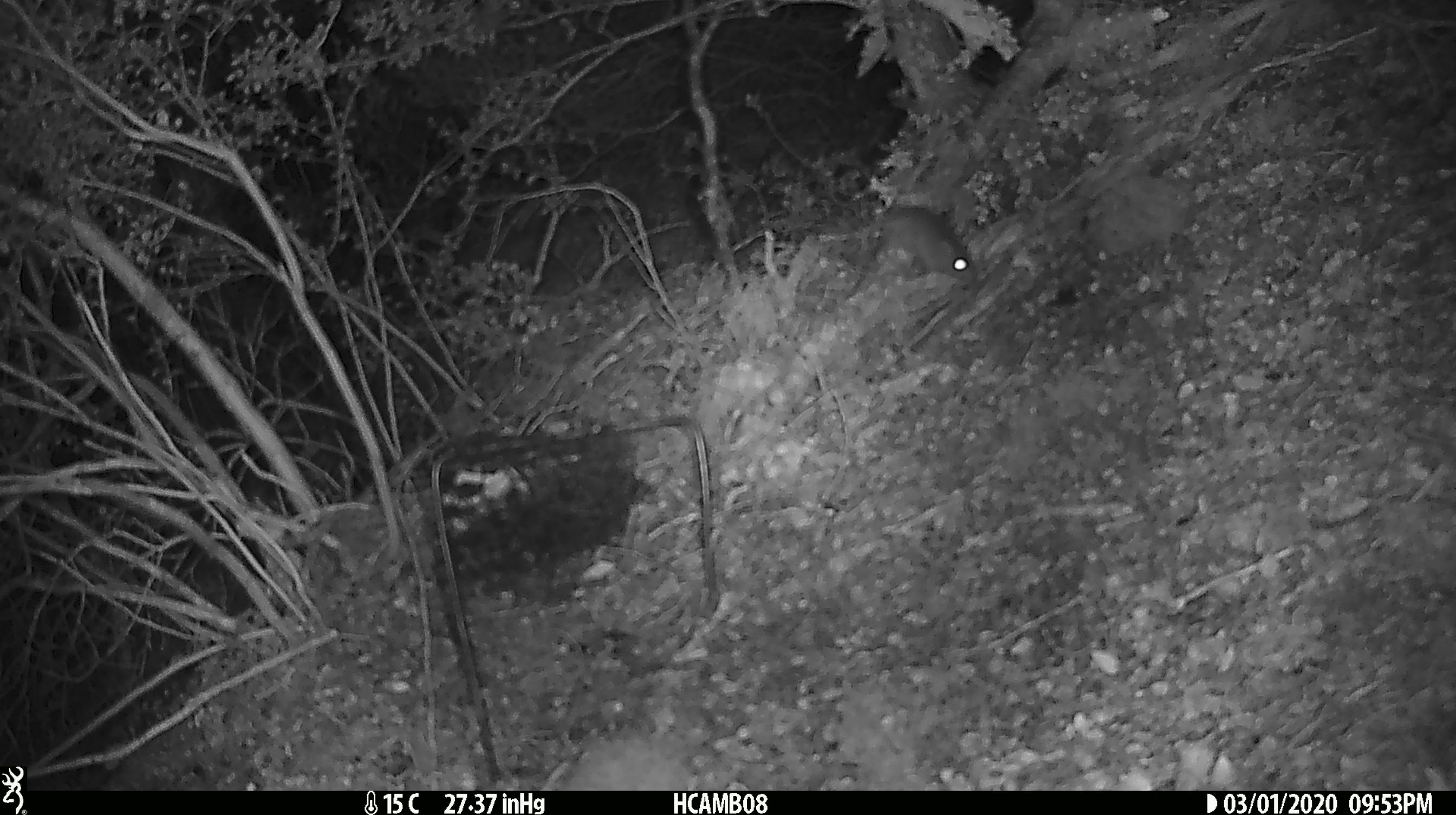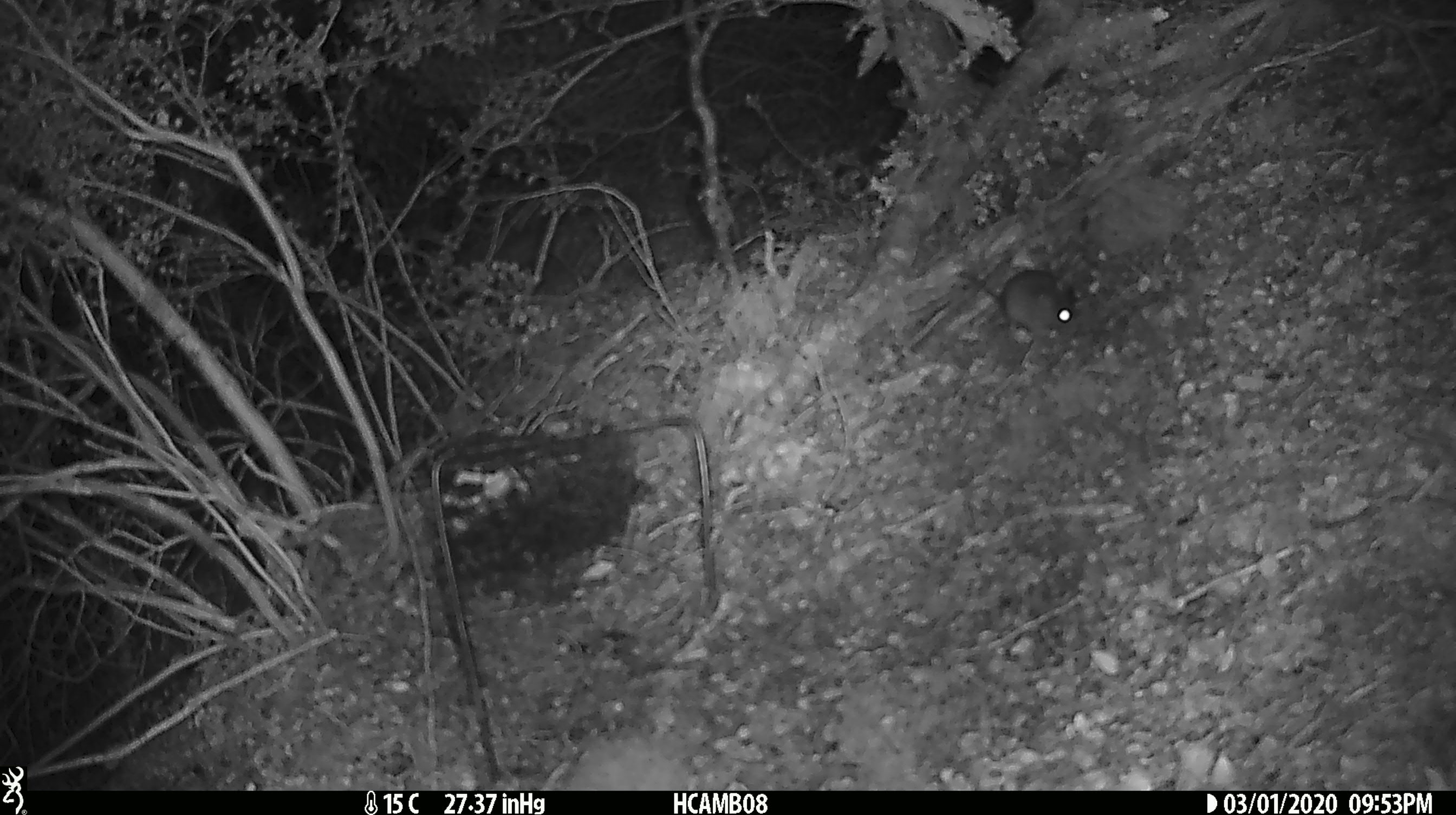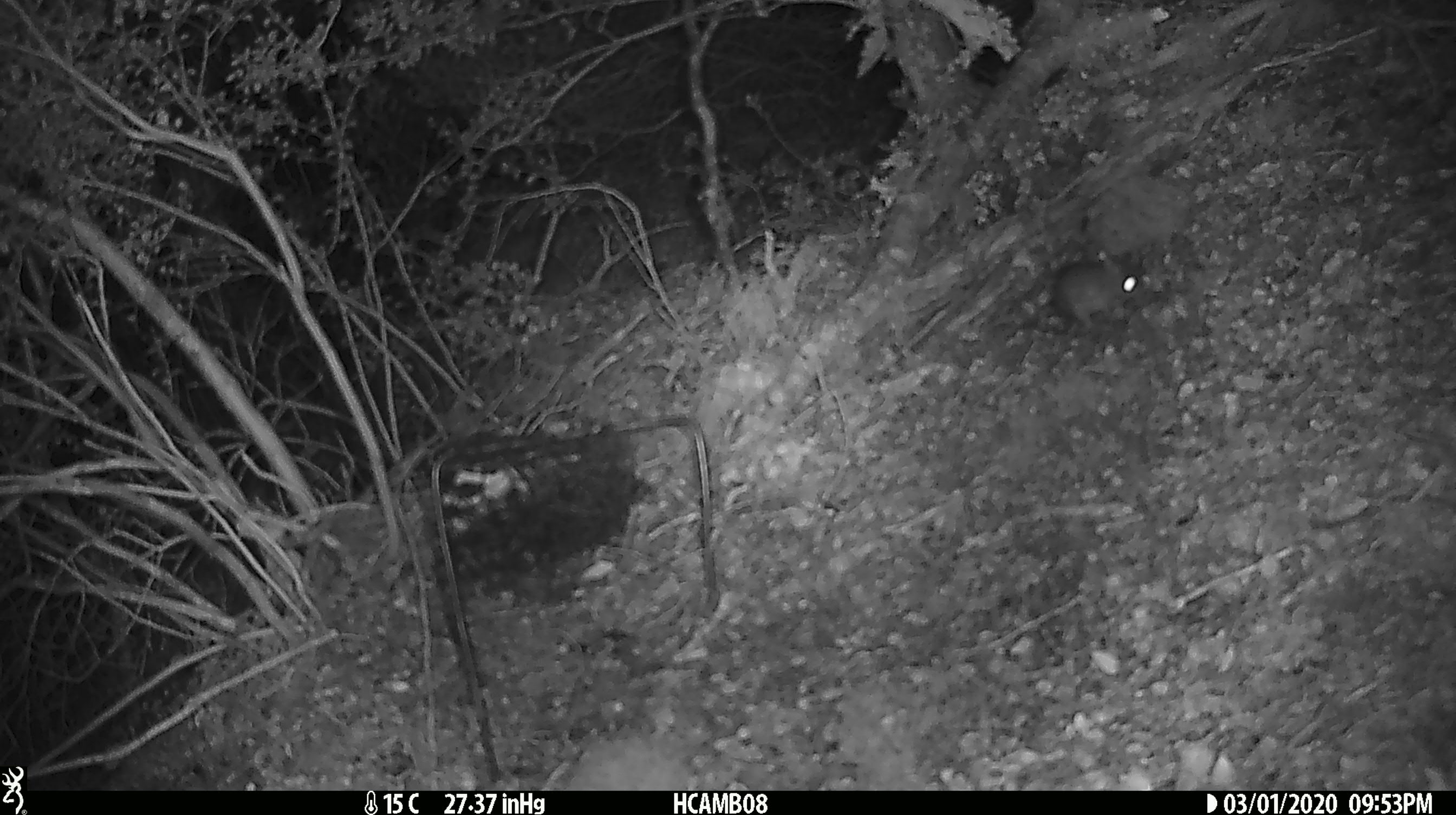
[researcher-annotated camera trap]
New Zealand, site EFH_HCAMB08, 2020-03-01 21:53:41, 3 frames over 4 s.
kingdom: Animalia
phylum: Chordata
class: Mammalia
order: Rodentia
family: Muridae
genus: Mus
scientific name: Mus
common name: mouse